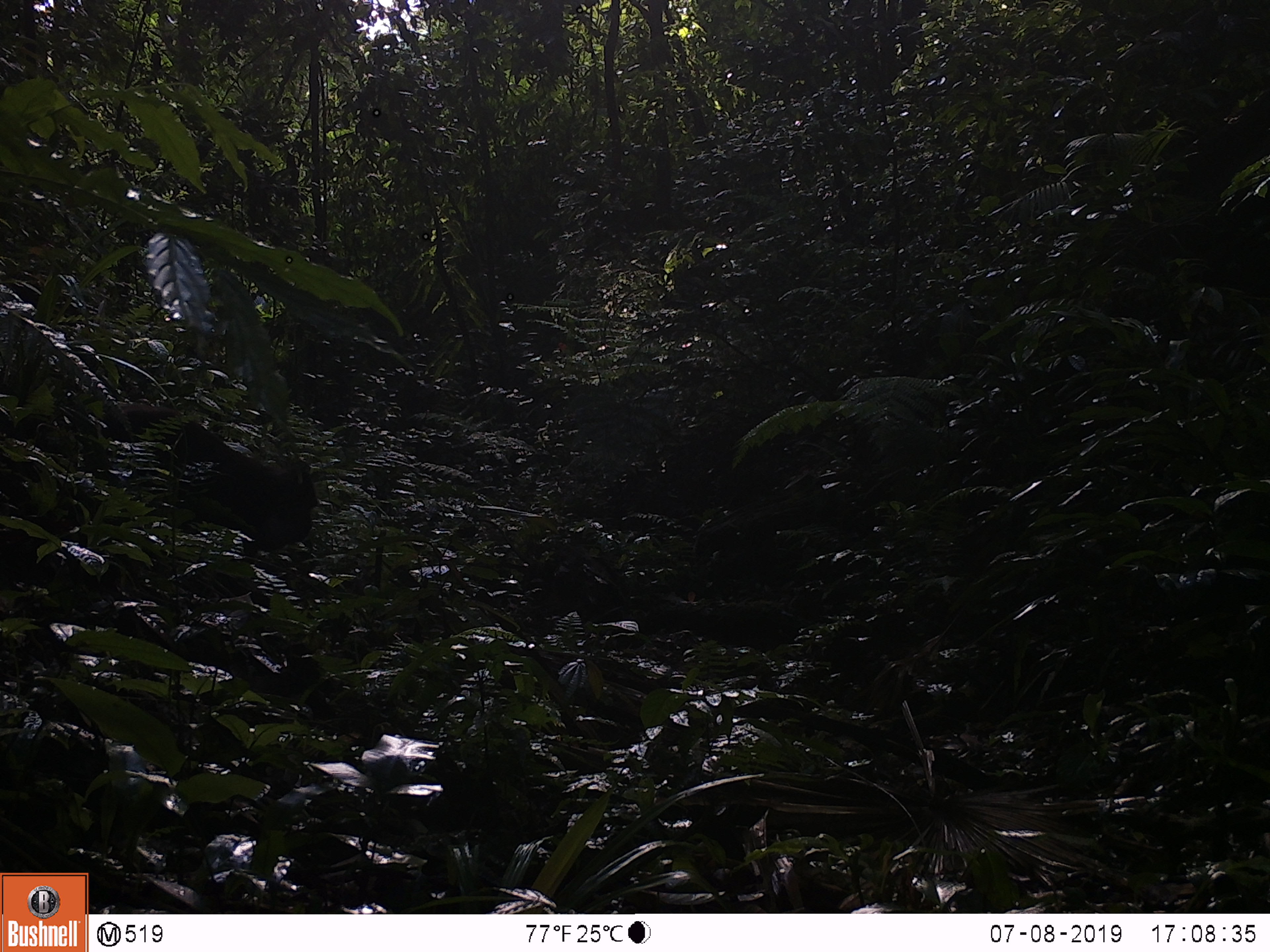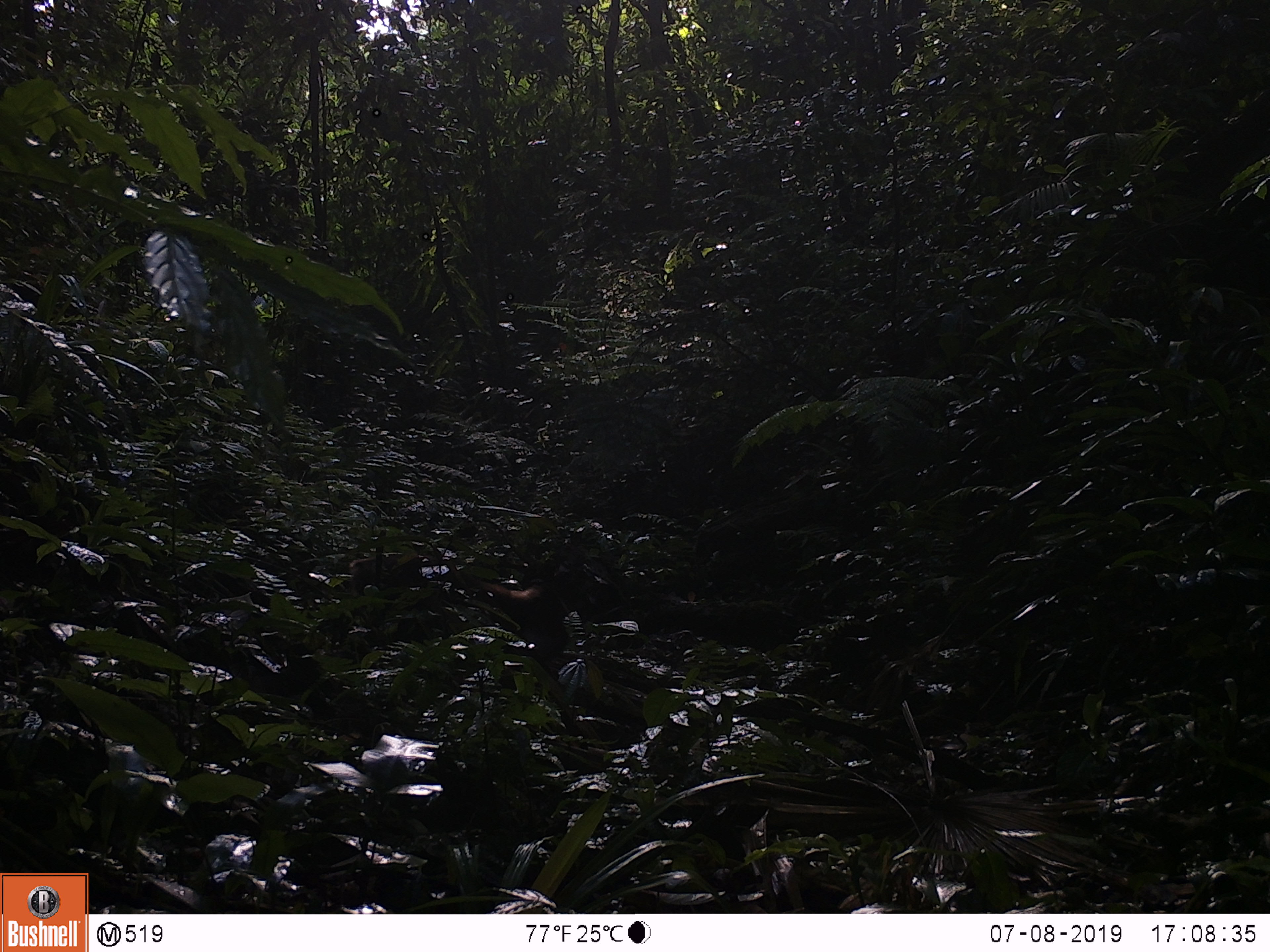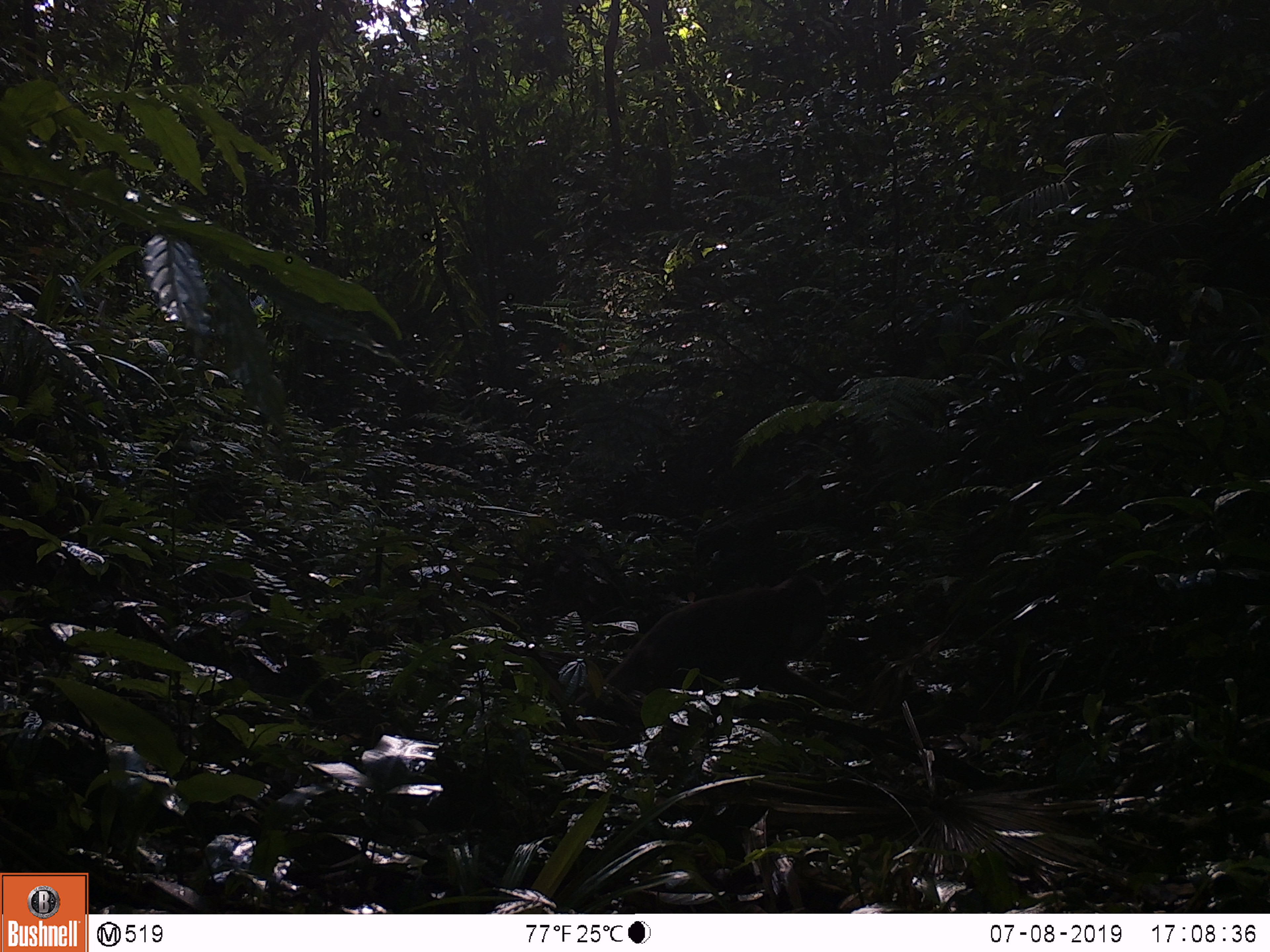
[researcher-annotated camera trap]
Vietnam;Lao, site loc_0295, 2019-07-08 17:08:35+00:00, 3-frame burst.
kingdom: Animalia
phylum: Chordata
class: Mammalia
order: Primates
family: Cercopithecidae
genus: Macaca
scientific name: Macaca arctoides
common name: stump-tailed macaque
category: stump tailed macaque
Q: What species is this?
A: Stump tailed macaque (stump-tailed macaque) (Macaca arctoides).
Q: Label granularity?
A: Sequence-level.